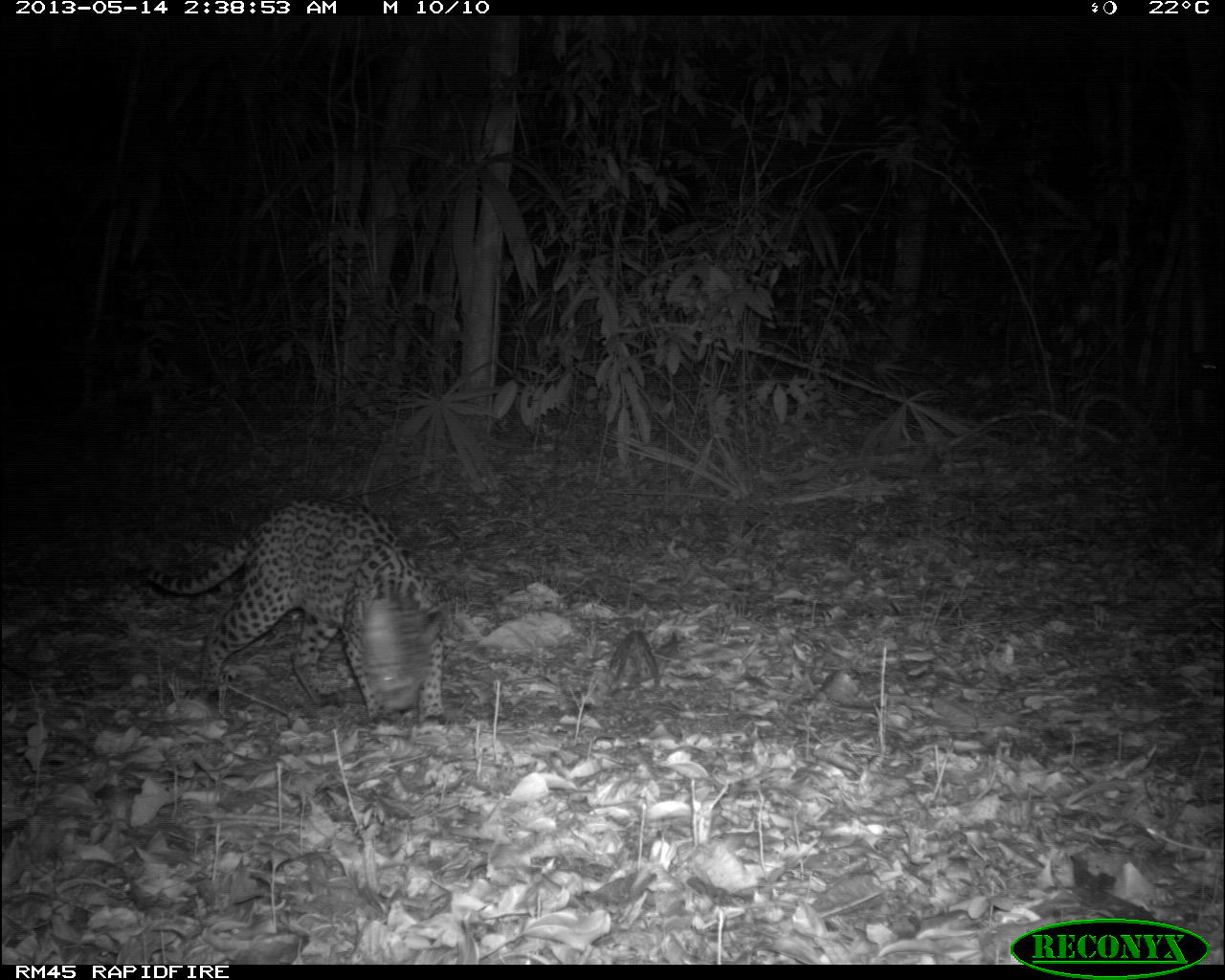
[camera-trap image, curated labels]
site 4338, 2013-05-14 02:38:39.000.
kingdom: Animalia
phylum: Chordata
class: Mammalia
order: Carnivora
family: Felidae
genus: Leopardus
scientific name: Leopardus pardalis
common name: ocelot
Leopardus pardalis (ocelot), count 1, sex female.